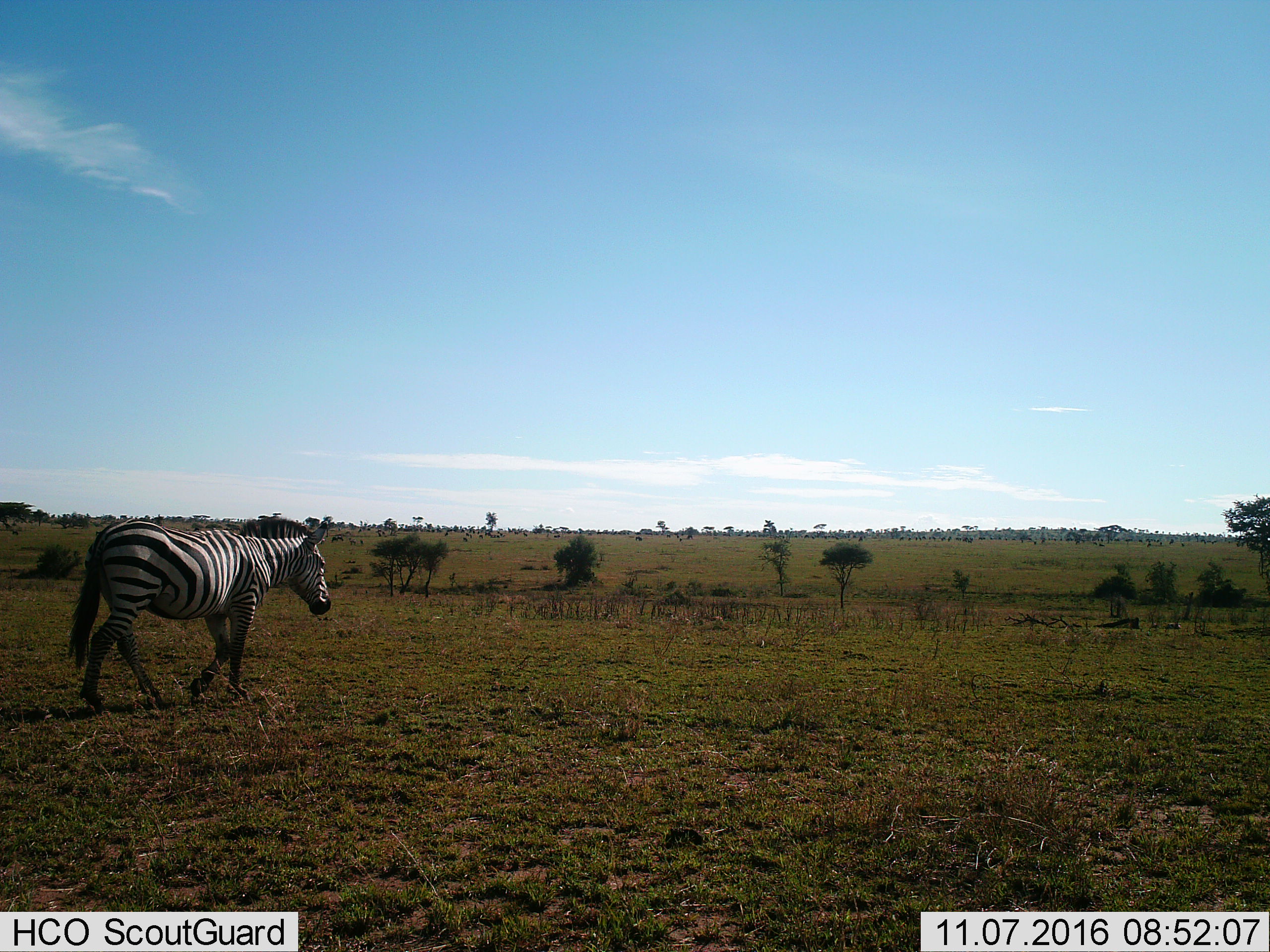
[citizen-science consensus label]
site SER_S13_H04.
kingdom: Animalia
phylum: Chordata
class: Mammalia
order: Perissodactyla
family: Equidae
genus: Equus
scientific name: Equus quagga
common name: plains zebra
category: zebraplains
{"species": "zebraplains (plains zebra) (Equus quagga)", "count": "1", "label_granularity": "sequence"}